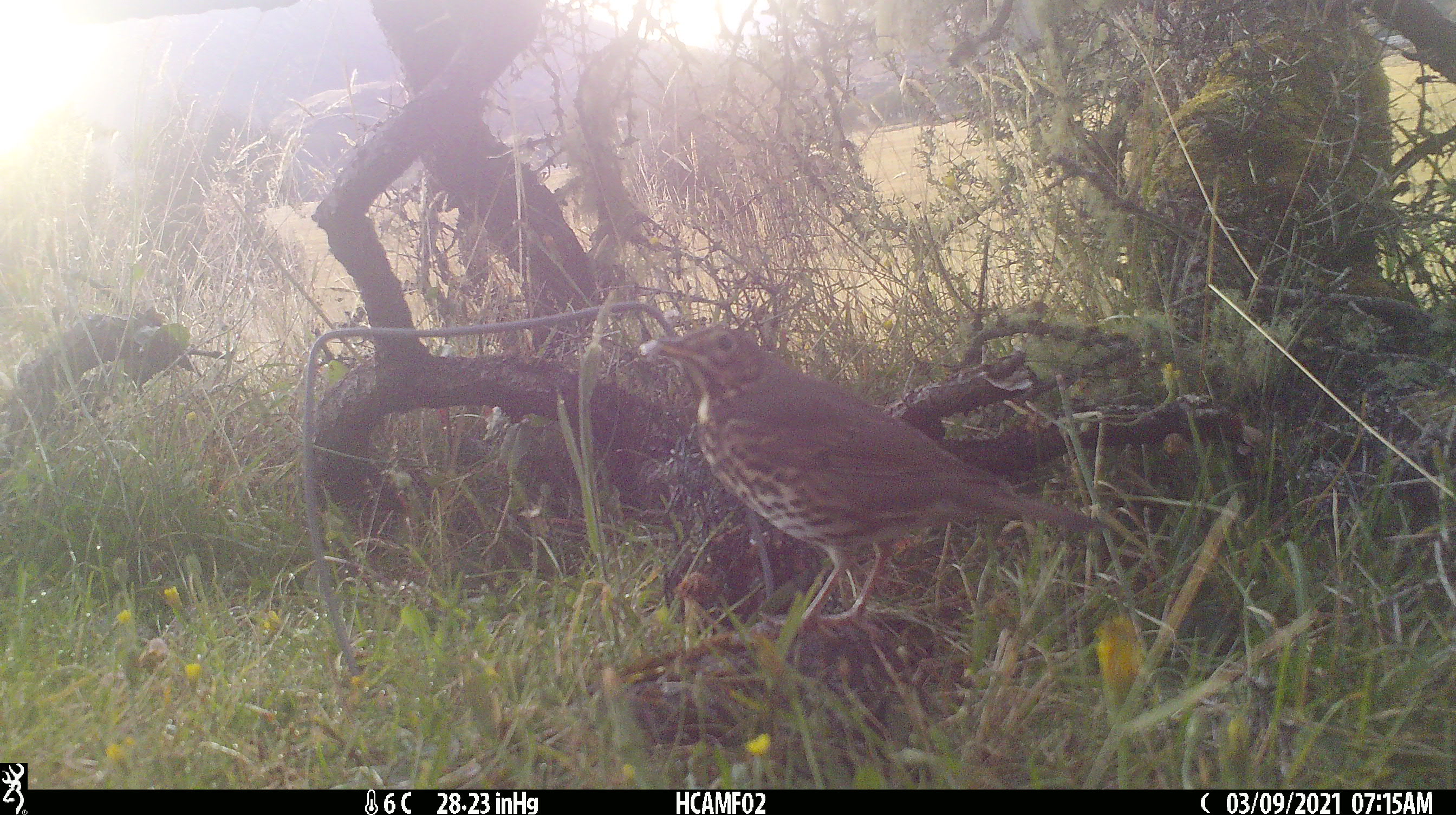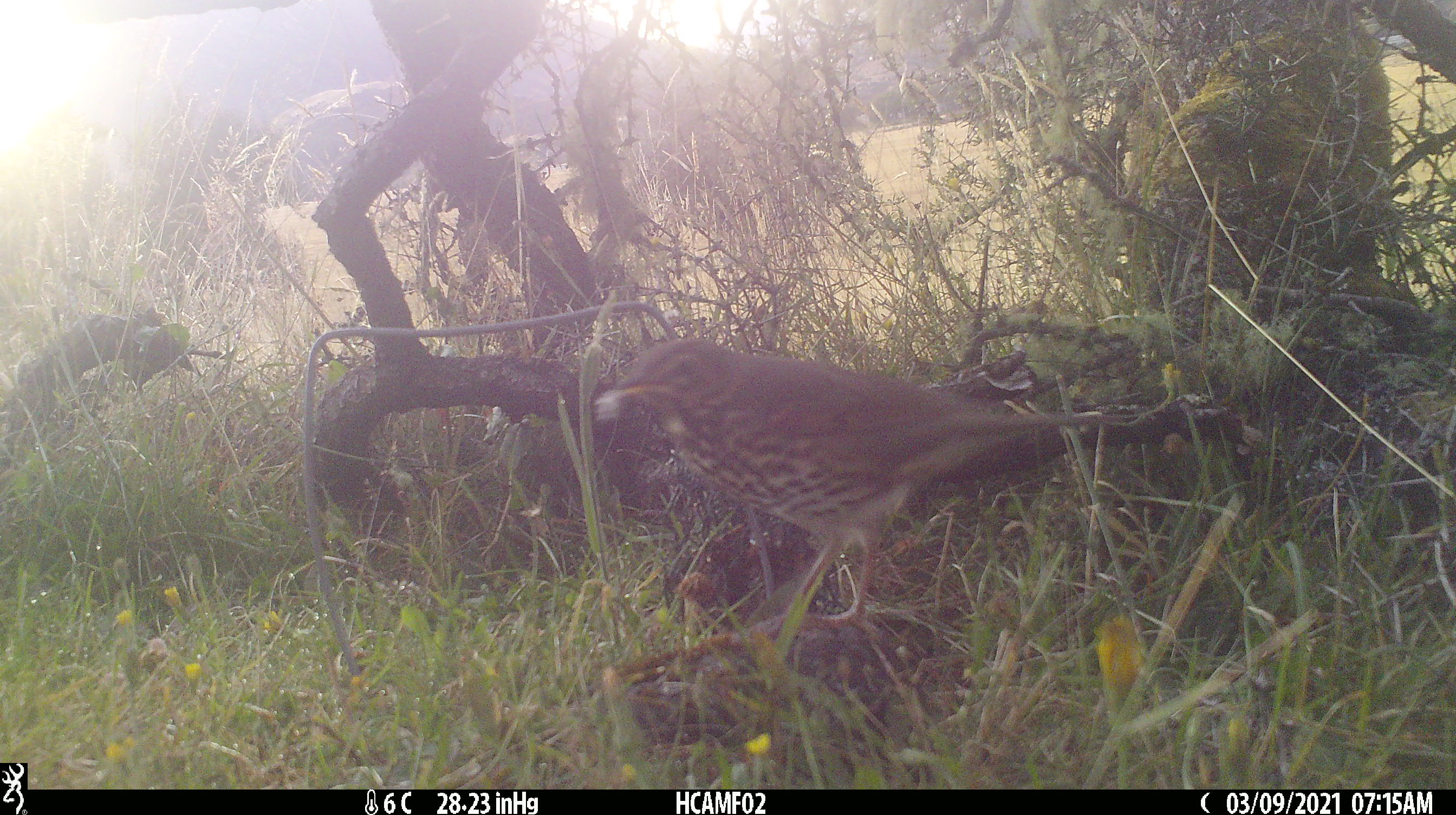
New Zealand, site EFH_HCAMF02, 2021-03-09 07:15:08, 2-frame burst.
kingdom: Animalia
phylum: Chordata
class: Aves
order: Passeriformes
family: Turdidae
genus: Turdus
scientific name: Turdus philomelos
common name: song thrush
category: thrush